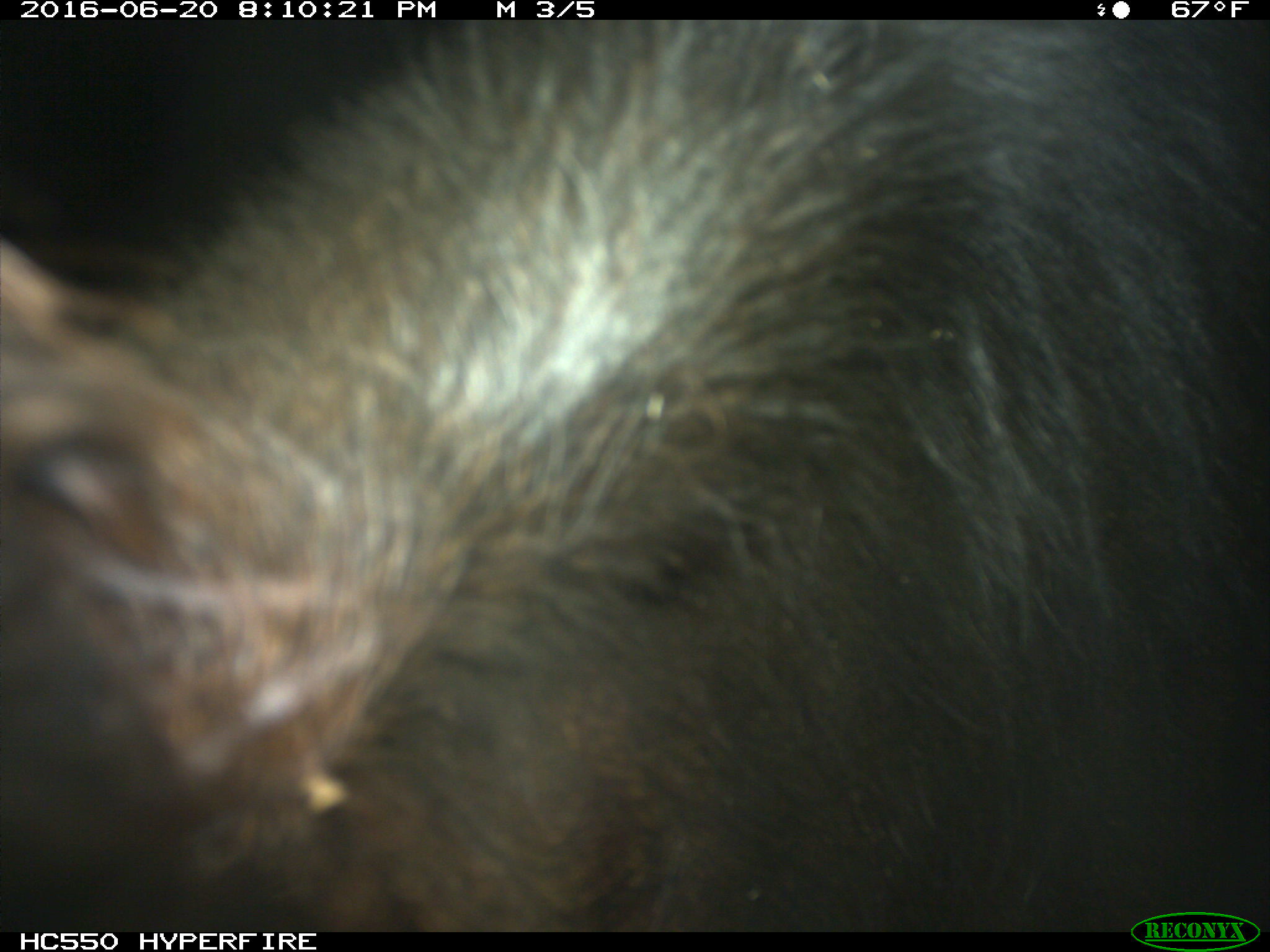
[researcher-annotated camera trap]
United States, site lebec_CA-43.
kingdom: Animalia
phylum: Chordata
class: Mammalia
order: Artiodactyla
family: Bovidae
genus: Bos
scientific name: Bos taurus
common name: domestic cow